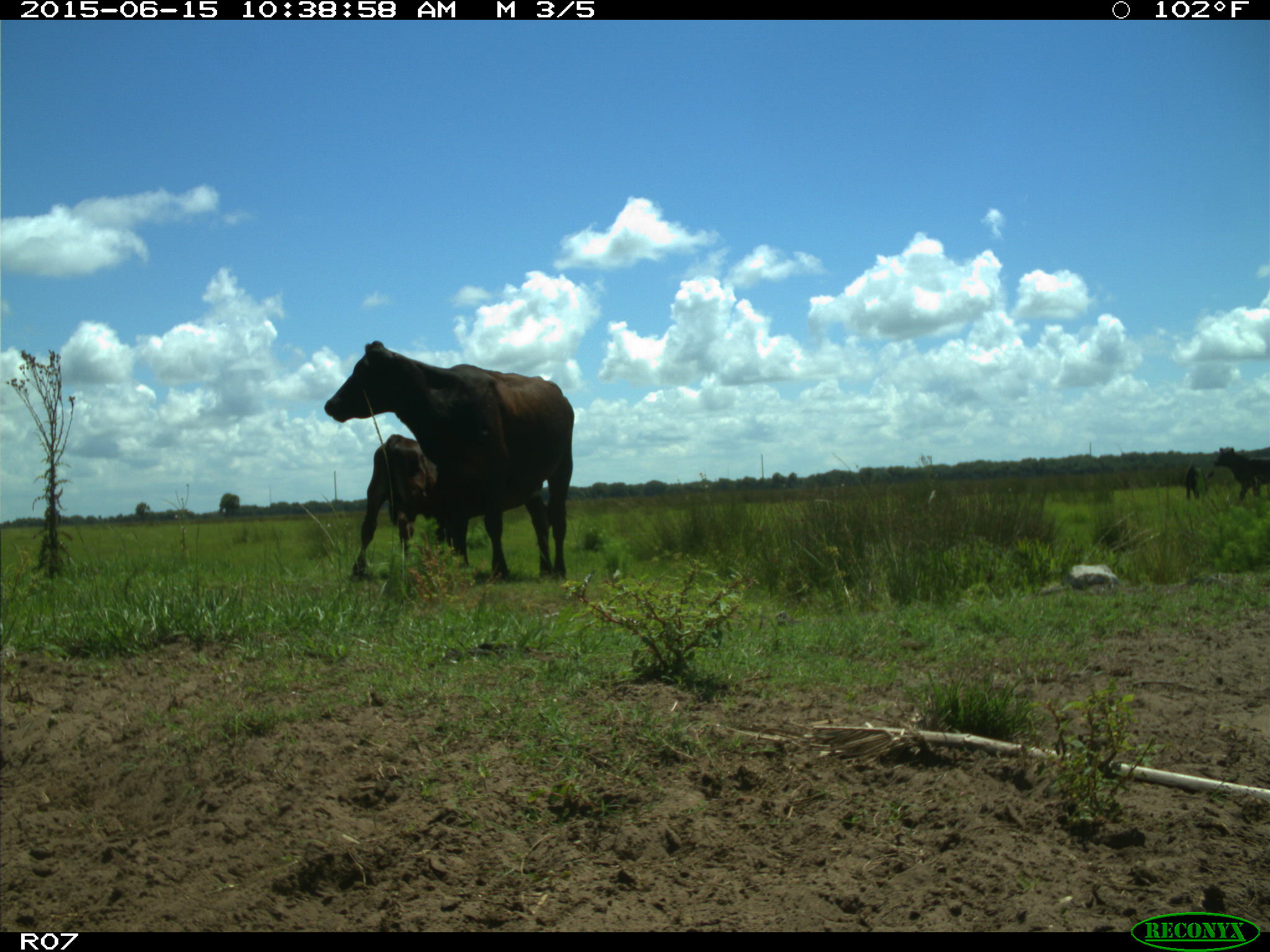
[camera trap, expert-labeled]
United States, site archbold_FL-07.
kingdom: Animalia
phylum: Chordata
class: Mammalia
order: Artiodactyla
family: Bovidae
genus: Bos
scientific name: Bos taurus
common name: domestic cow